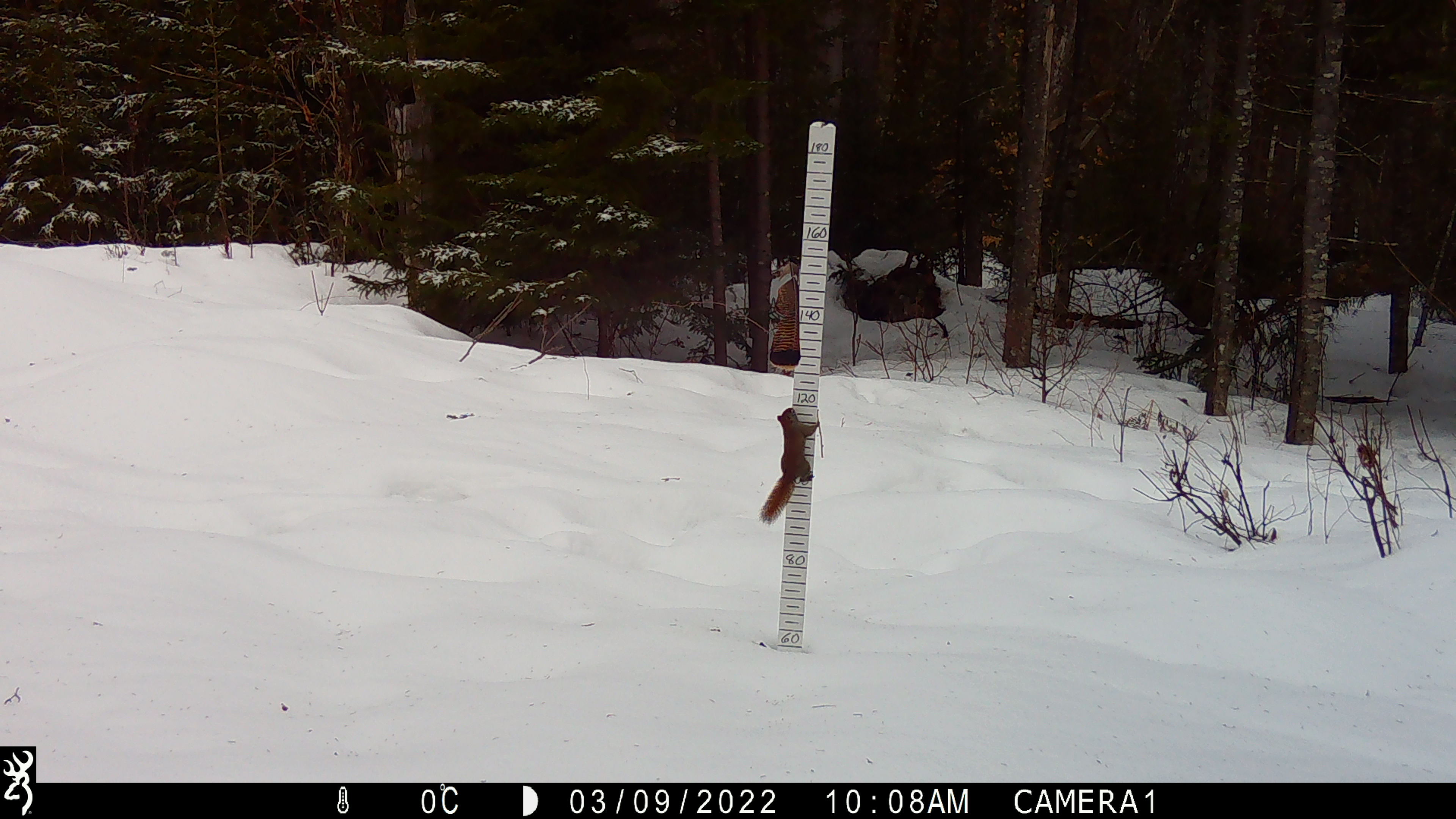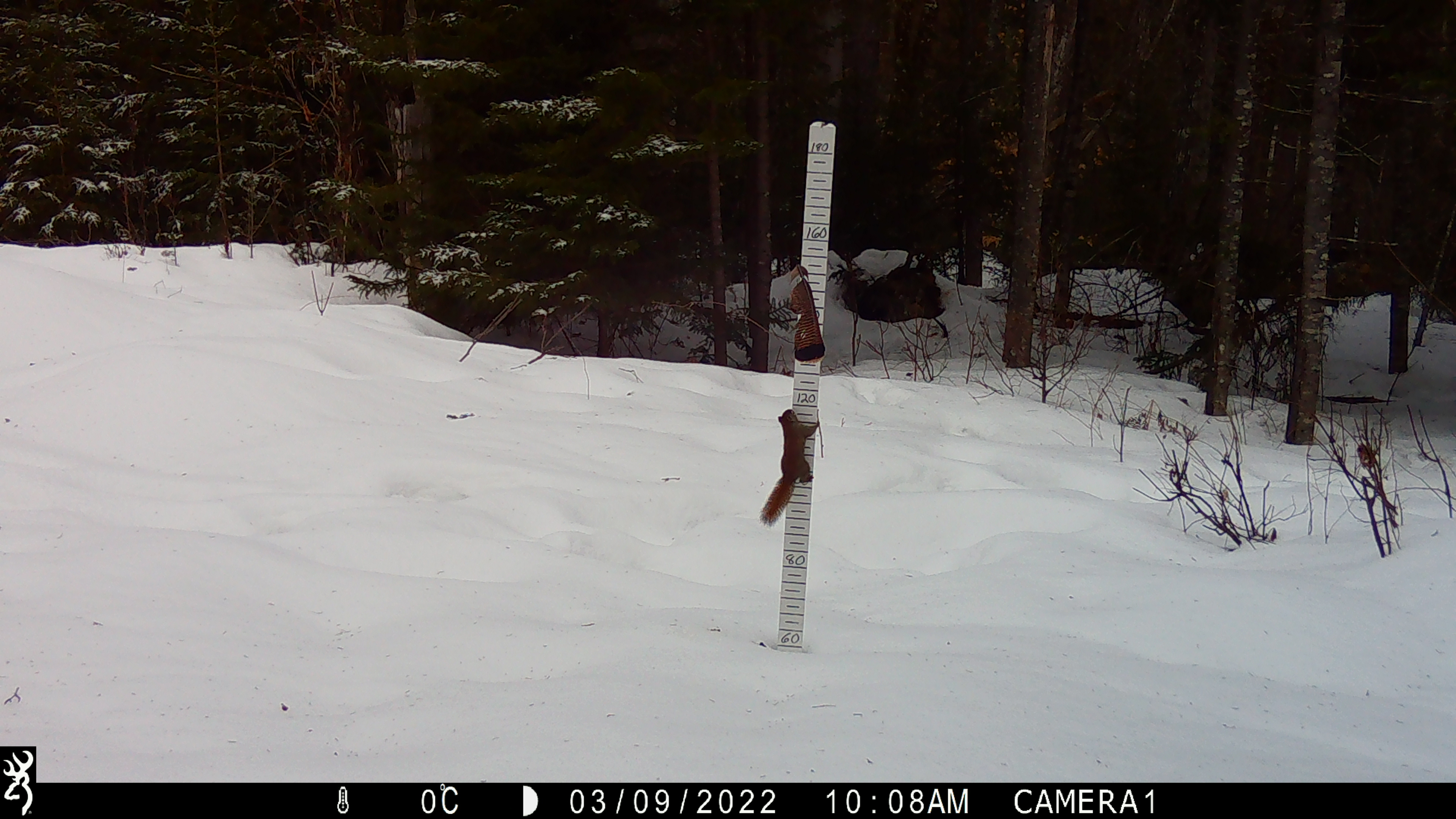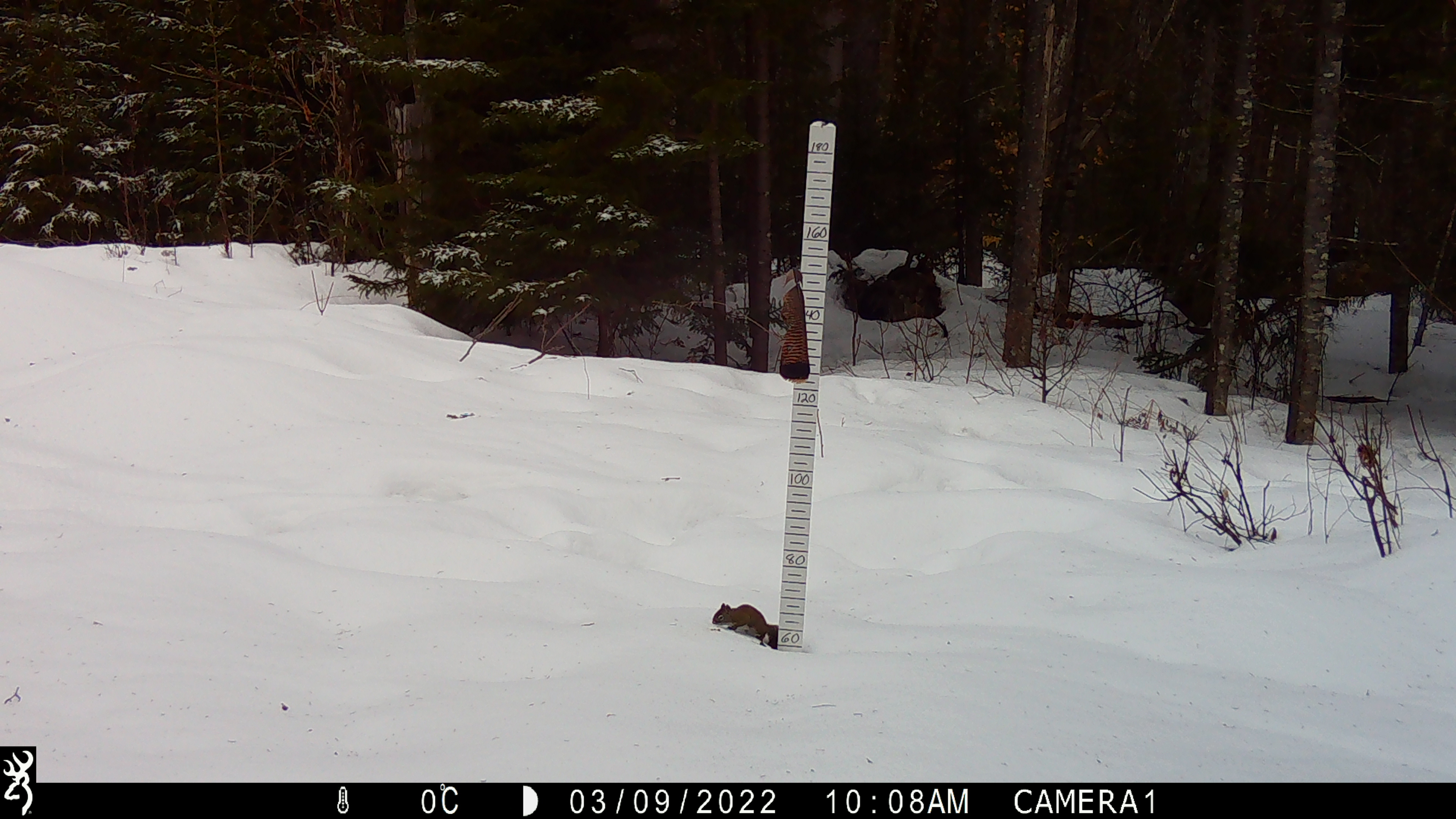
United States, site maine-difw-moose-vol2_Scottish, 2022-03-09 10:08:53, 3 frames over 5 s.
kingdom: Animalia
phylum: Chordata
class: Mammalia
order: Rodentia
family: Sciuridae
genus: Tamiasciurus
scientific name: Tamiasciurus hudsonicus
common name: red squirrel